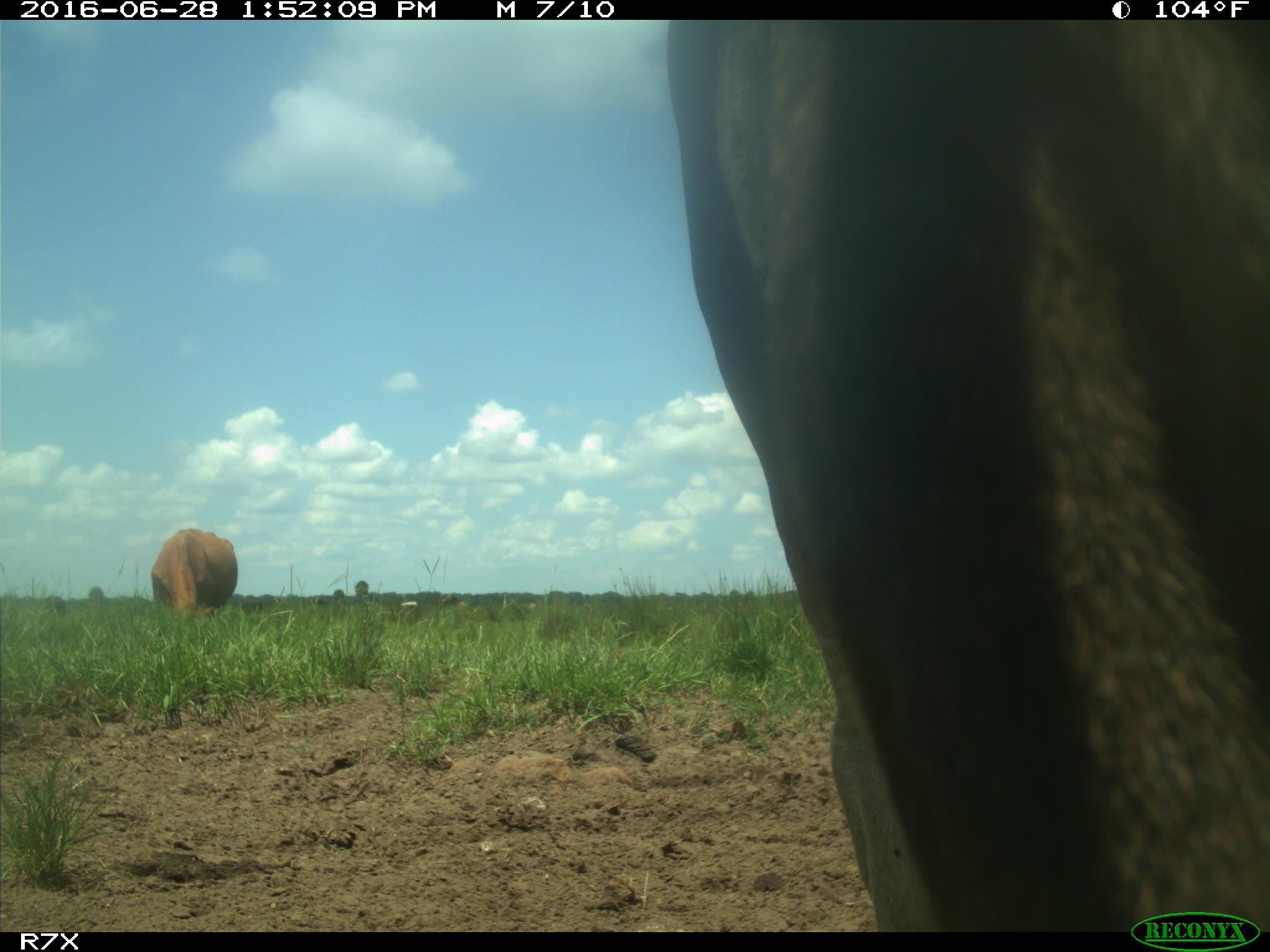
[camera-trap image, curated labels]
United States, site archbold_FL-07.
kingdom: Animalia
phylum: Chordata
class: Mammalia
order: Artiodactyla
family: Bovidae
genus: Bos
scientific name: Bos taurus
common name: domestic cow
Bos taurus (domestic cow).